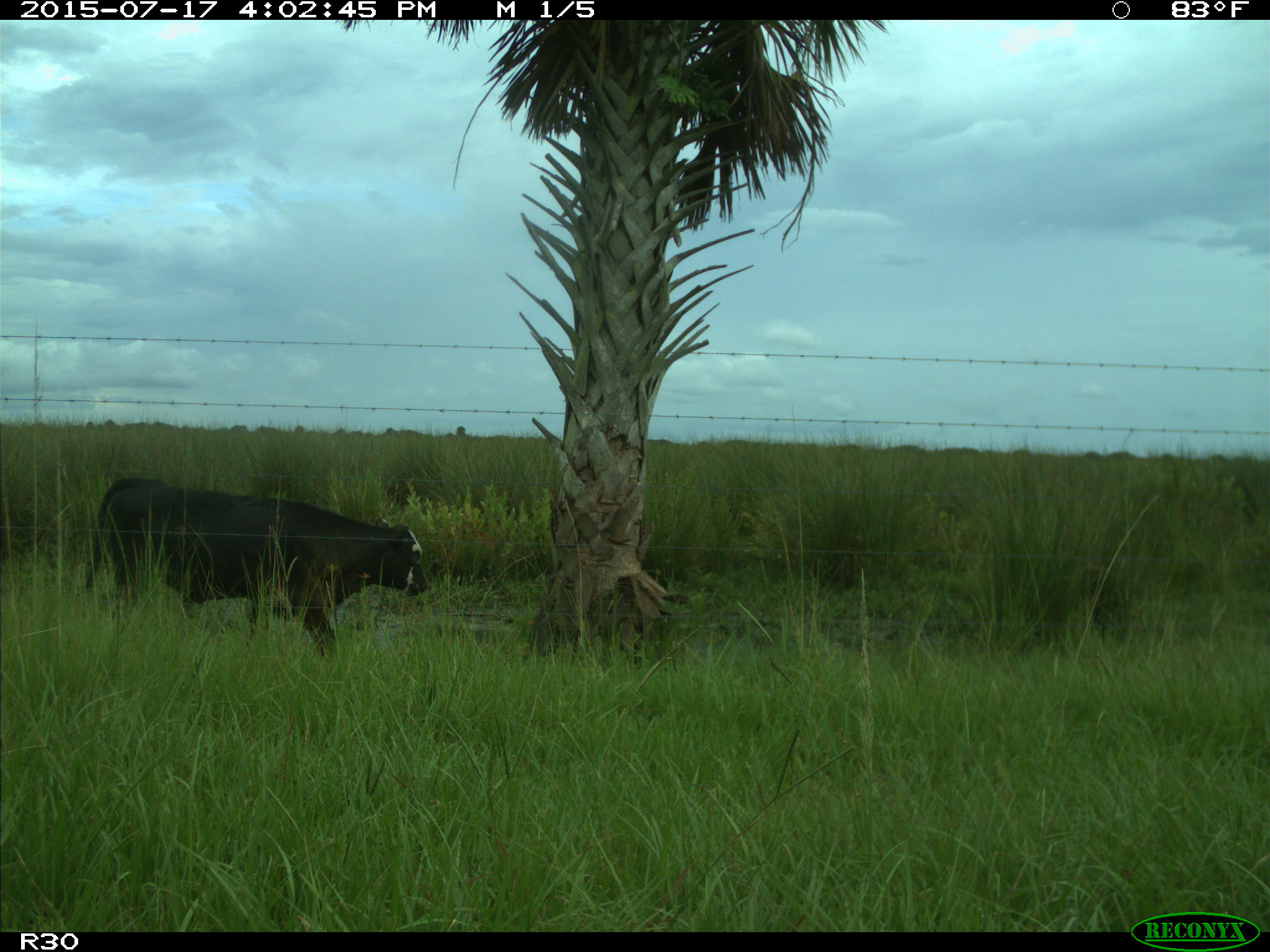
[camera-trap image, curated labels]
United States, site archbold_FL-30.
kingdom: Animalia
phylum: Chordata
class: Mammalia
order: Artiodactyla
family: Bovidae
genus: Bos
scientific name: Bos taurus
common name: domestic cow